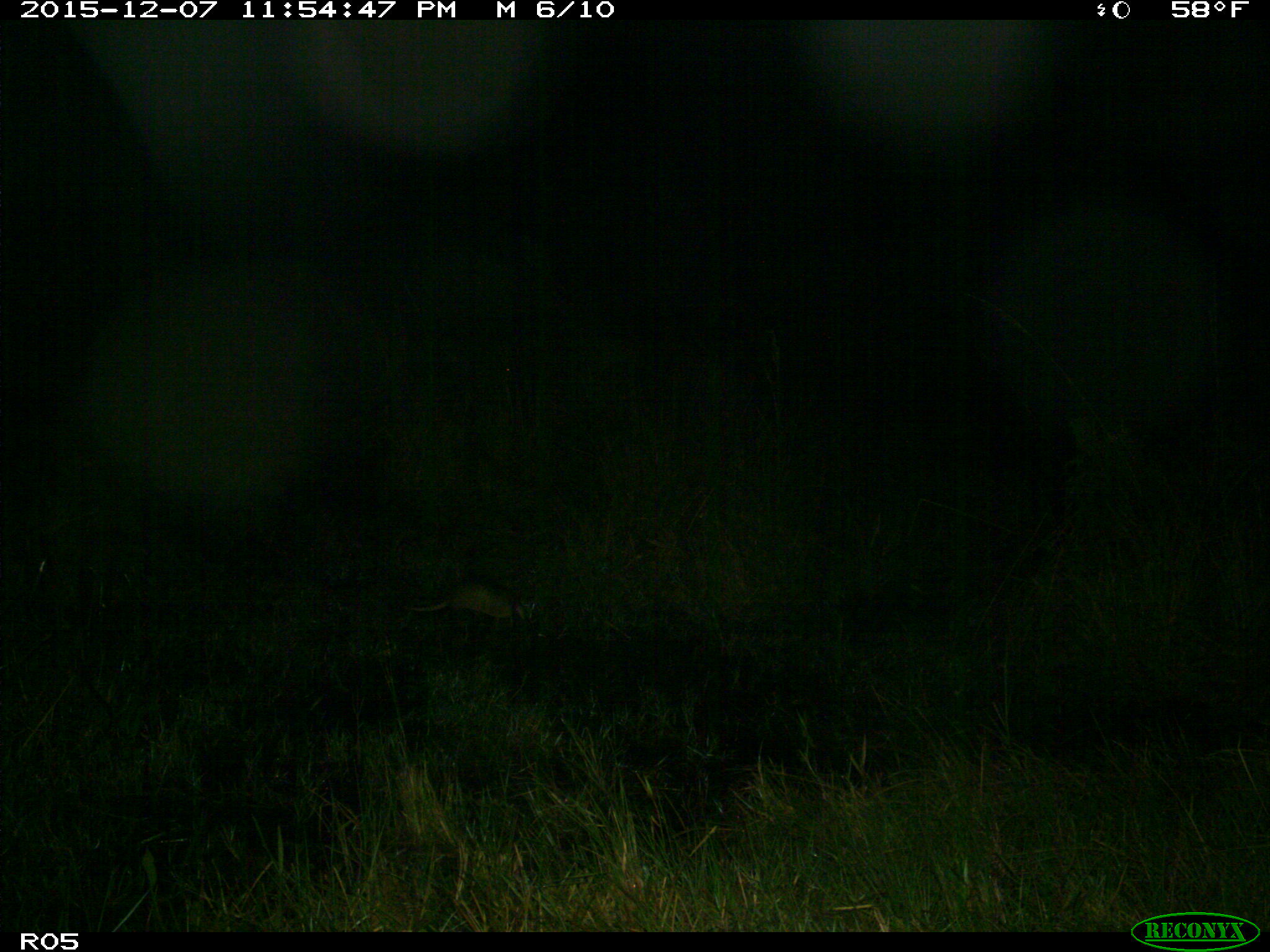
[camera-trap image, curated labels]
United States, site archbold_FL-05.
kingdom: Animalia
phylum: Chordata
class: Mammalia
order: Cingulata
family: Dasypodidae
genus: Dasypus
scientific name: Dasypus novemcinctus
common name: nine-banded armadillo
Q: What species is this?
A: Dasypus novemcinctus (nine-banded armadillo).